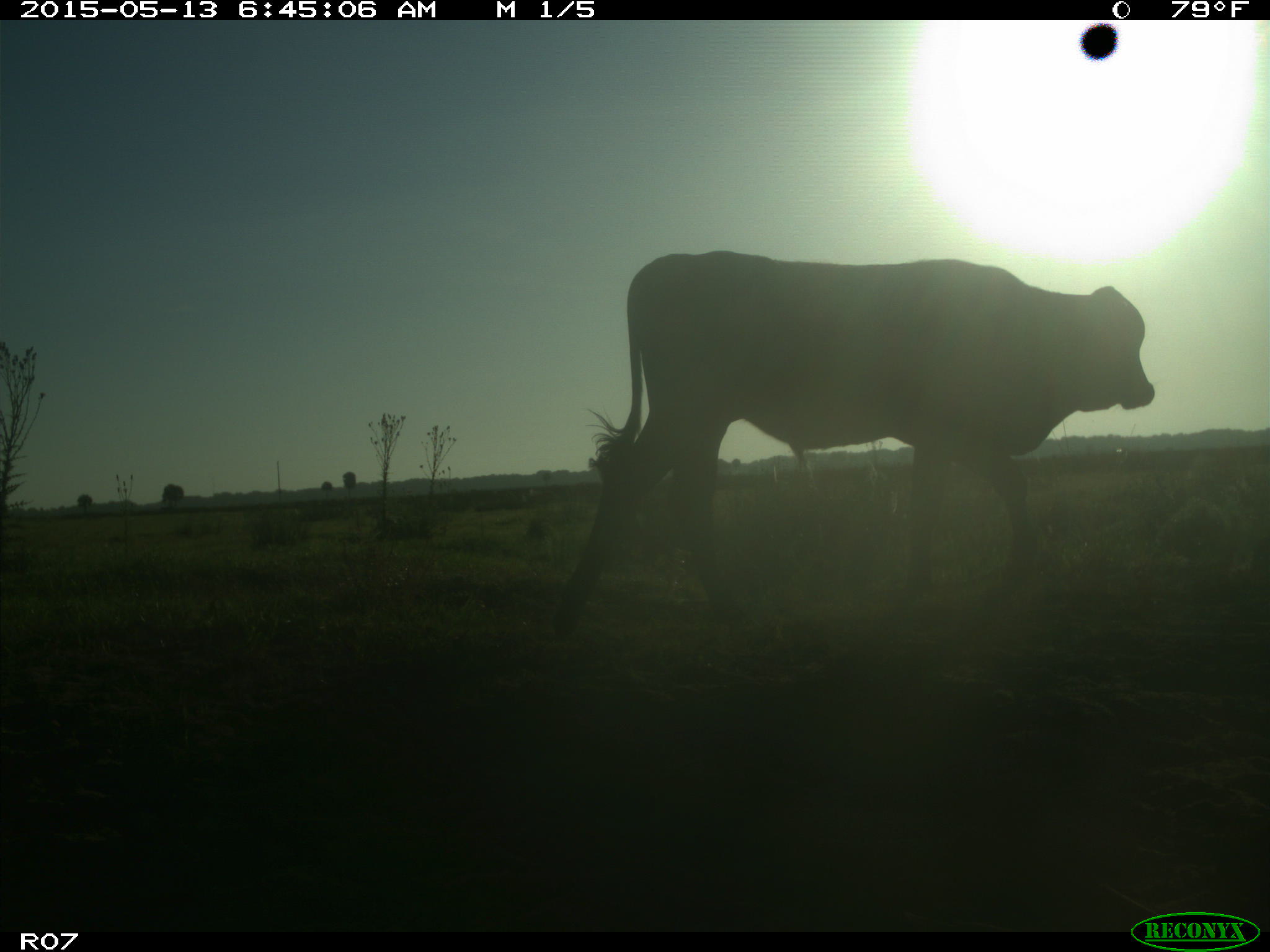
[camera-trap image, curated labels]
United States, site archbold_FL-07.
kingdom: Animalia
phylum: Chordata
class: Mammalia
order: Artiodactyla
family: Bovidae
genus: Bos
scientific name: Bos taurus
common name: domestic cow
Bos taurus (domestic cow).